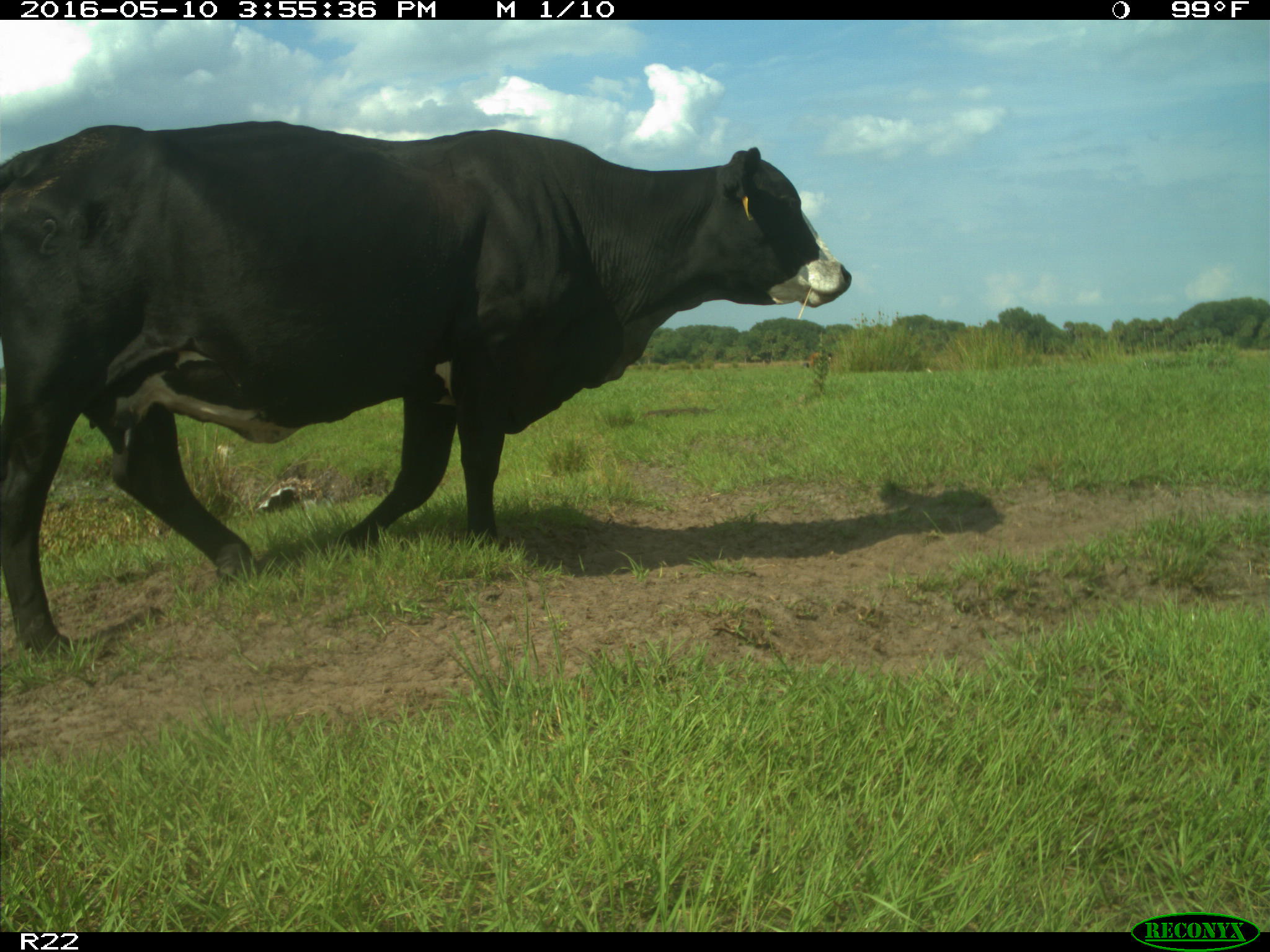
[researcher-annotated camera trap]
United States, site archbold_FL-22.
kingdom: Animalia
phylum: Chordata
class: Mammalia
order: Artiodactyla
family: Bovidae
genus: Bos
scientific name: Bos taurus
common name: domestic cow